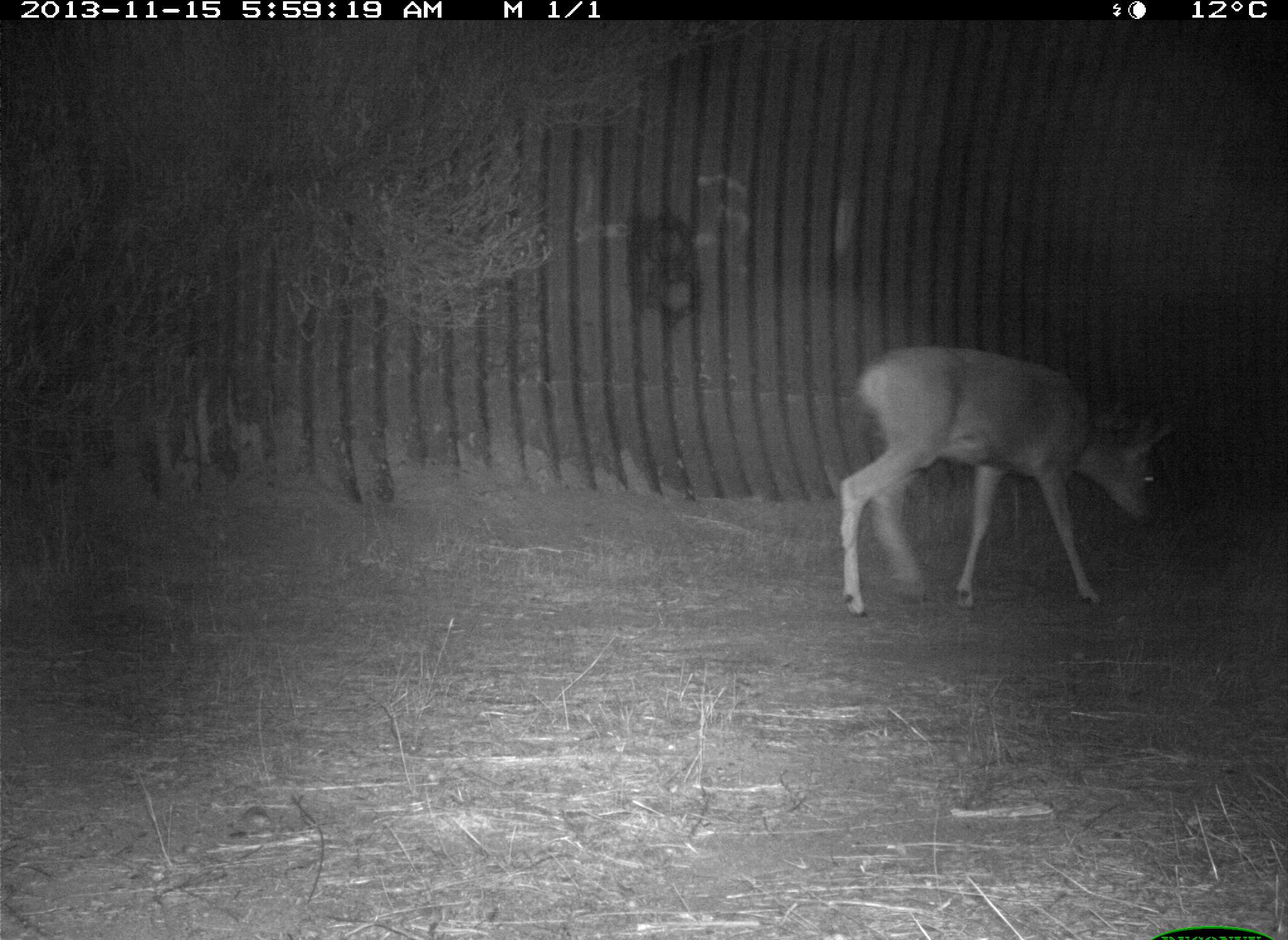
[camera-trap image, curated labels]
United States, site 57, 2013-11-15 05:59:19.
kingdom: Animalia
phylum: Chordata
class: Mammalia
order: Artiodactyla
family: Cervidae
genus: Odocoileus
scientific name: Odocoileus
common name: deer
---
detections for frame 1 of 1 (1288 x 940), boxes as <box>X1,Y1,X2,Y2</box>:
deer: <box>833,344,1183,621</box>